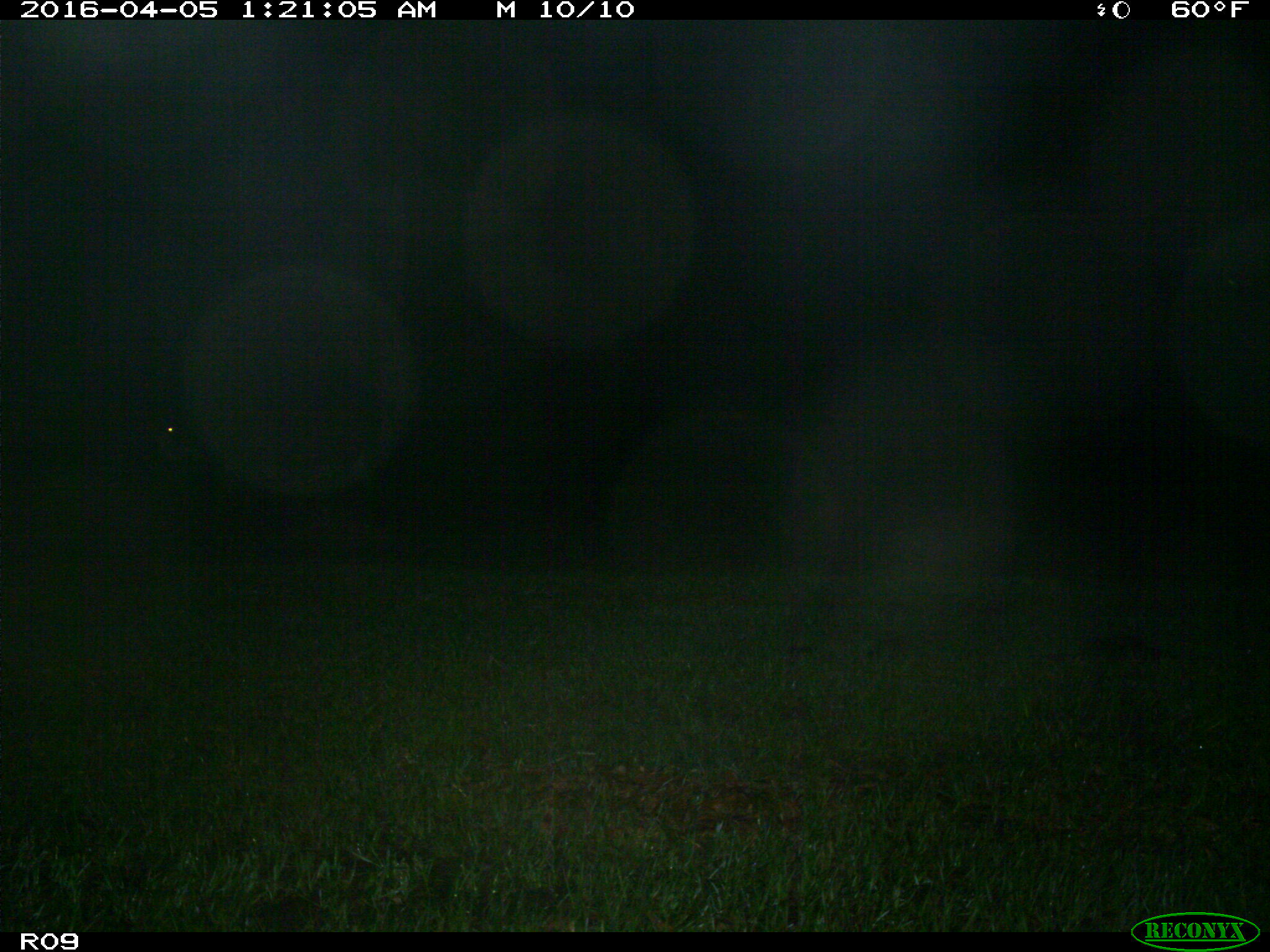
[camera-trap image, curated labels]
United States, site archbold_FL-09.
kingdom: Animalia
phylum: Chordata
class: Mammalia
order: Artiodactyla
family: Bovidae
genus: Bos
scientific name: Bos taurus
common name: domestic cow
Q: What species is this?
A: Bos taurus (domestic cow).